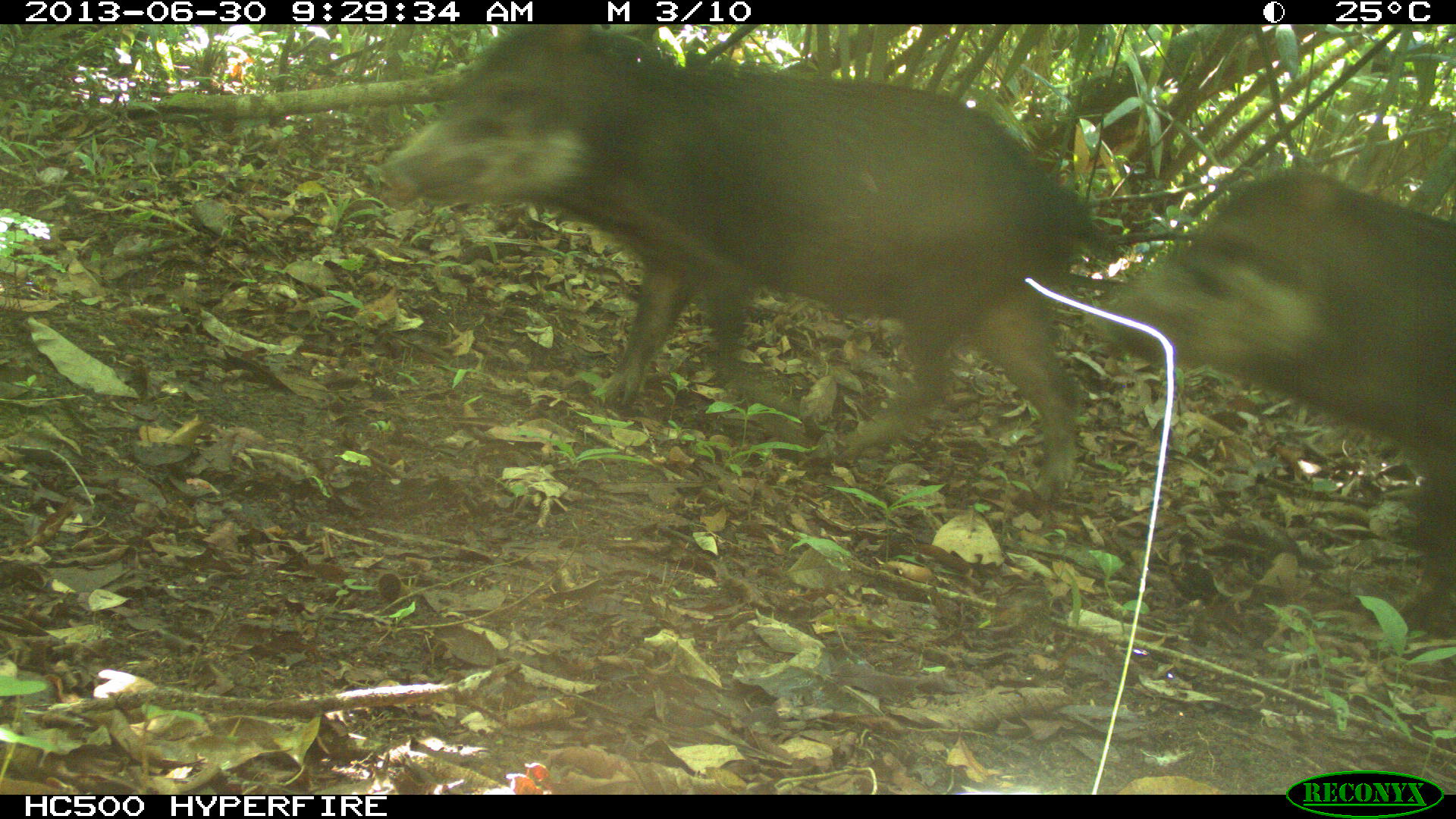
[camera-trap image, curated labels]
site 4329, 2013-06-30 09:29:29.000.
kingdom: Animalia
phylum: Chordata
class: Mammalia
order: Artiodactyla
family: Tayassuidae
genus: Tayassu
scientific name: Tayassu pecari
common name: white-lipped peccary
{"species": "Tayassu pecari (white-lipped peccary)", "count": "5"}